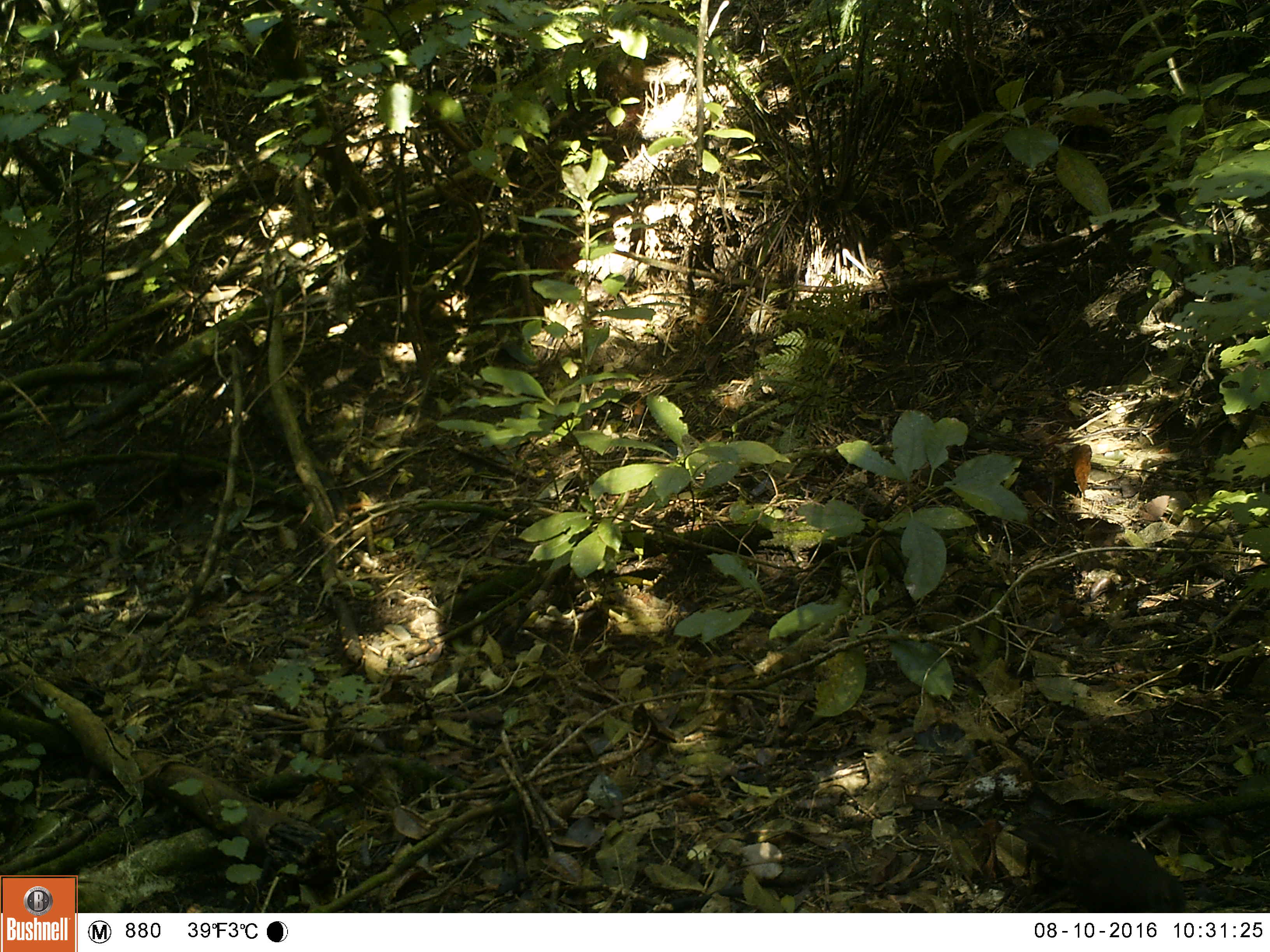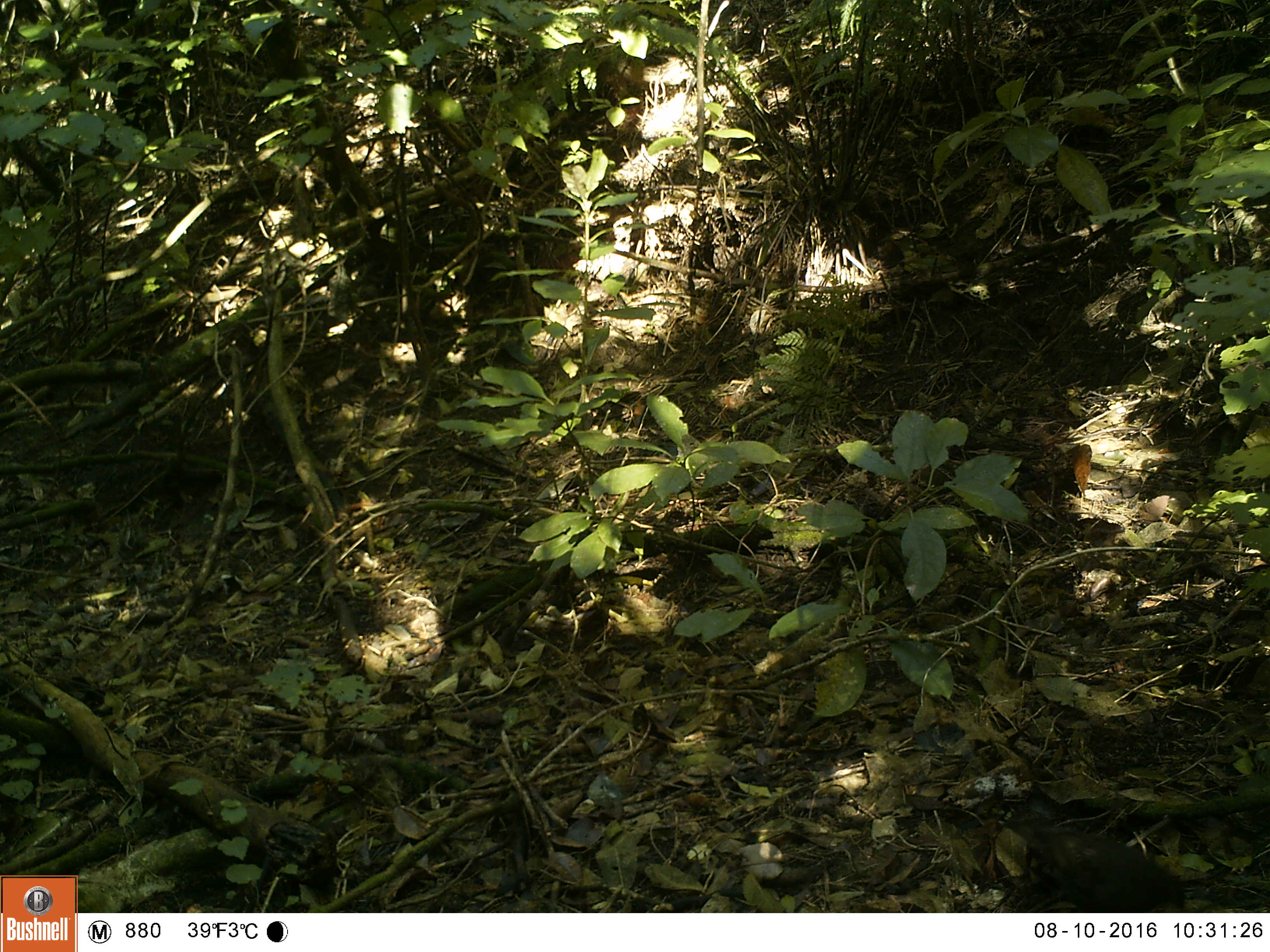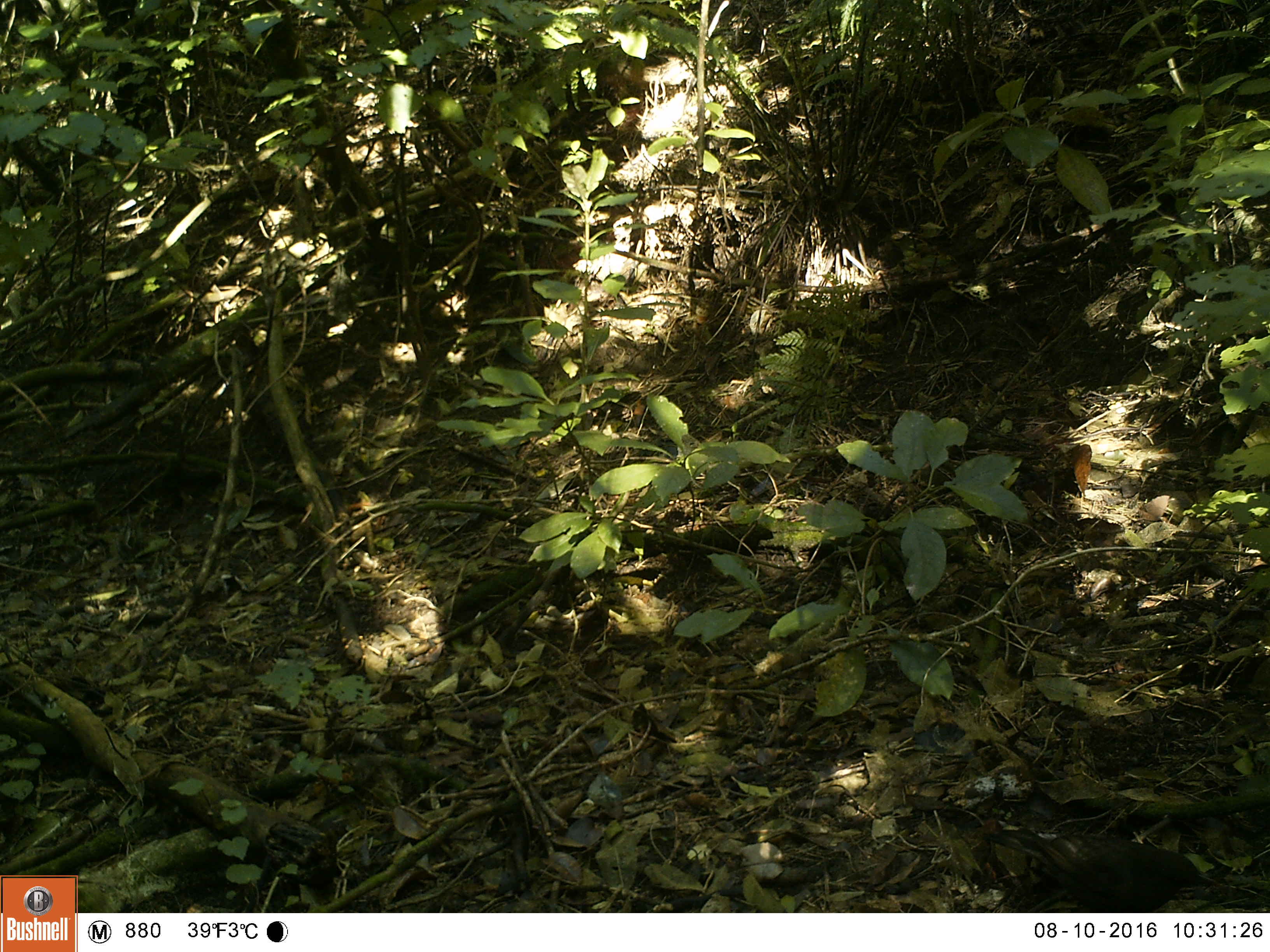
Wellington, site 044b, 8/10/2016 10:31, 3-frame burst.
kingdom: Animalia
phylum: Chordata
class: Aves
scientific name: Aves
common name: bird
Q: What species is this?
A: Bird (Aves).